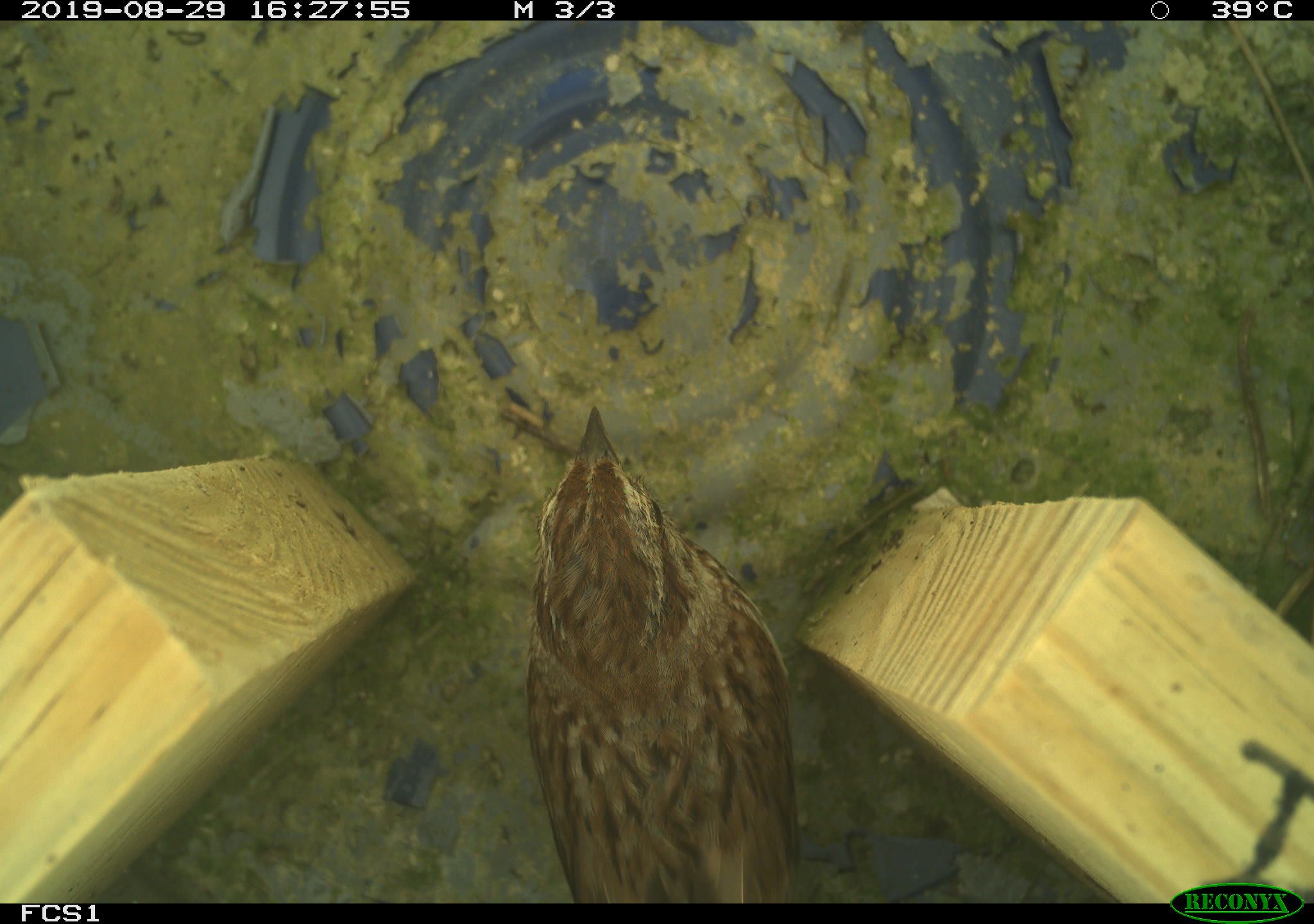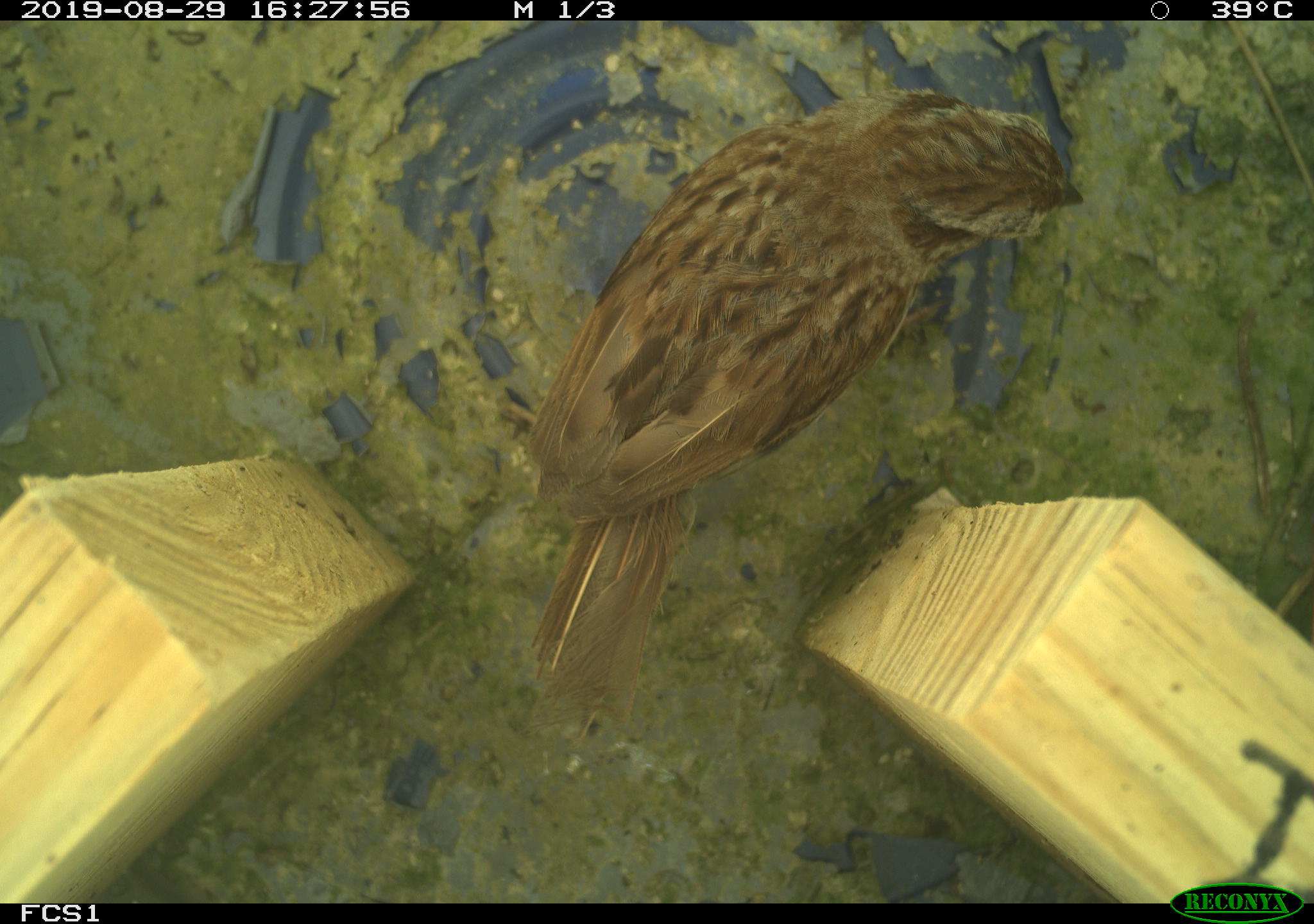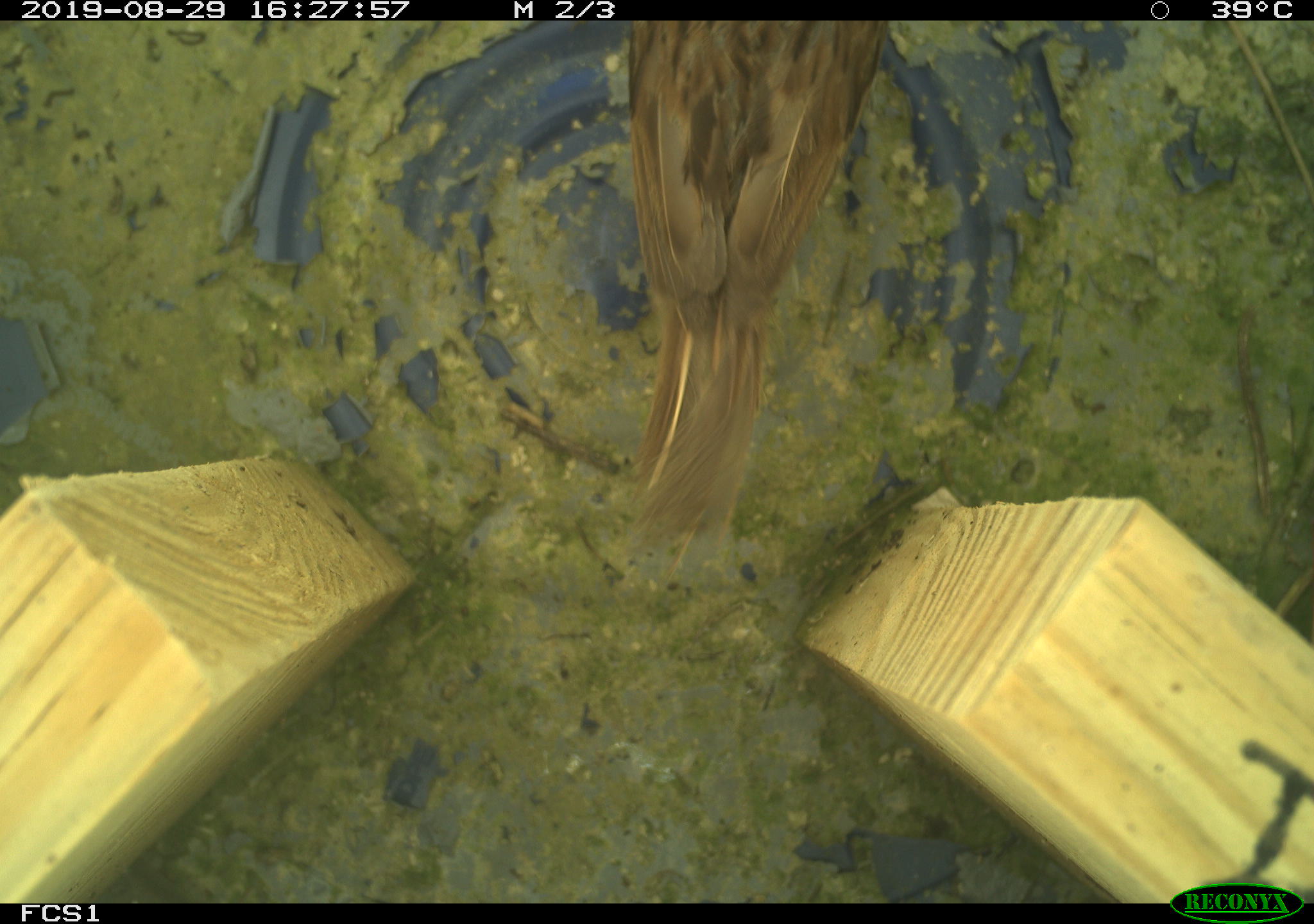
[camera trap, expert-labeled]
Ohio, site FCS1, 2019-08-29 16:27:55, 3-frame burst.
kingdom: Animalia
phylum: Chordata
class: Aves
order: Passeriformes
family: Passerellidae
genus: Melospiza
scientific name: Melospiza melodia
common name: song sparrow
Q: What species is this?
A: Song sparrow (Melospiza melodia).